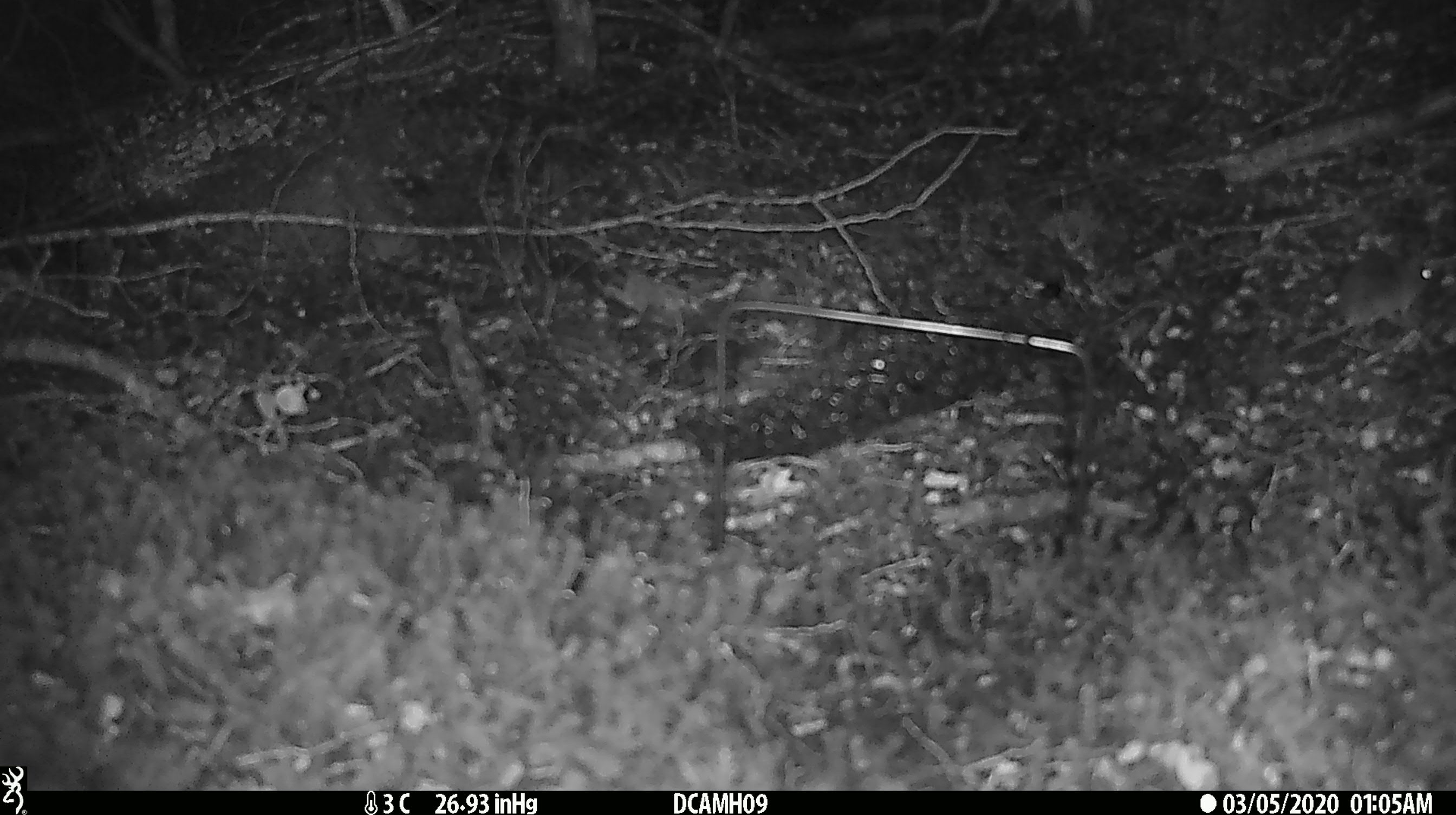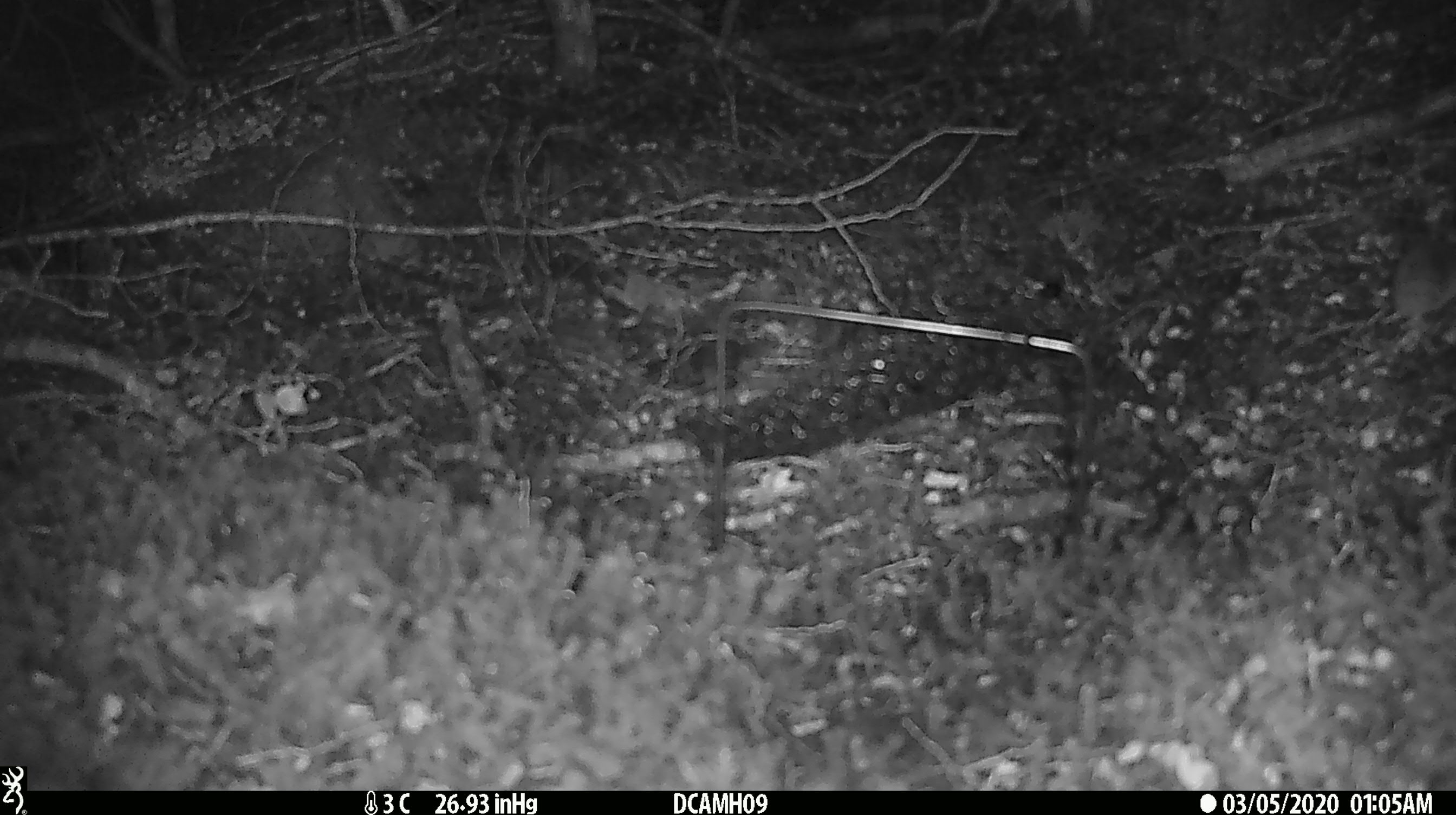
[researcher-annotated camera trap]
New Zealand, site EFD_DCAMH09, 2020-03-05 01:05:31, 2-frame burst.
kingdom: Animalia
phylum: Chordata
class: Mammalia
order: Rodentia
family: Muridae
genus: Mus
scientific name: Mus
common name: mouse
Mouse (Mus).